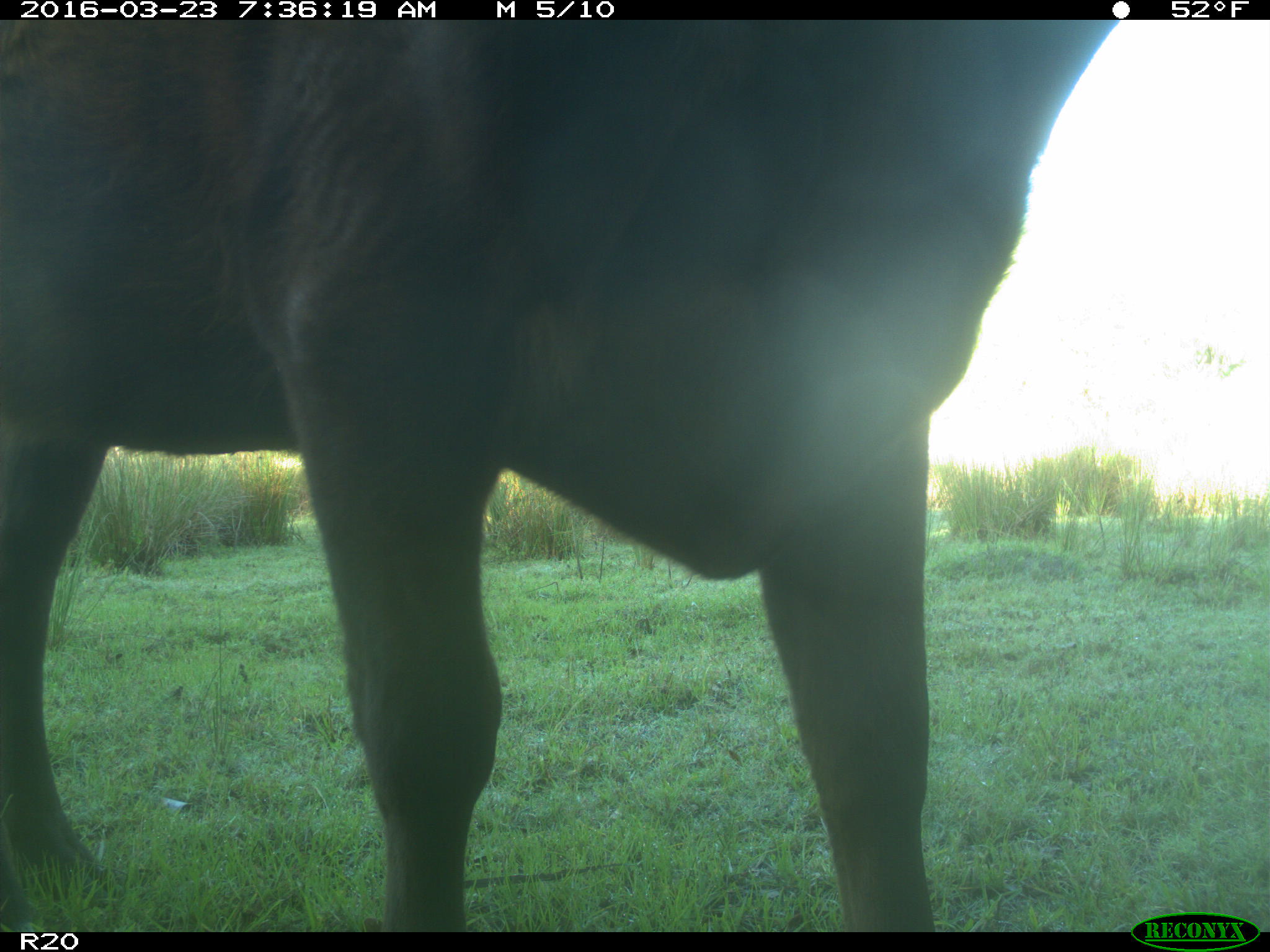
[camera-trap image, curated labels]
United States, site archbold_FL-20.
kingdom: Animalia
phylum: Chordata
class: Mammalia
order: Artiodactyla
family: Bovidae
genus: Bos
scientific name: Bos taurus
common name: domestic cow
Bos taurus (domestic cow).